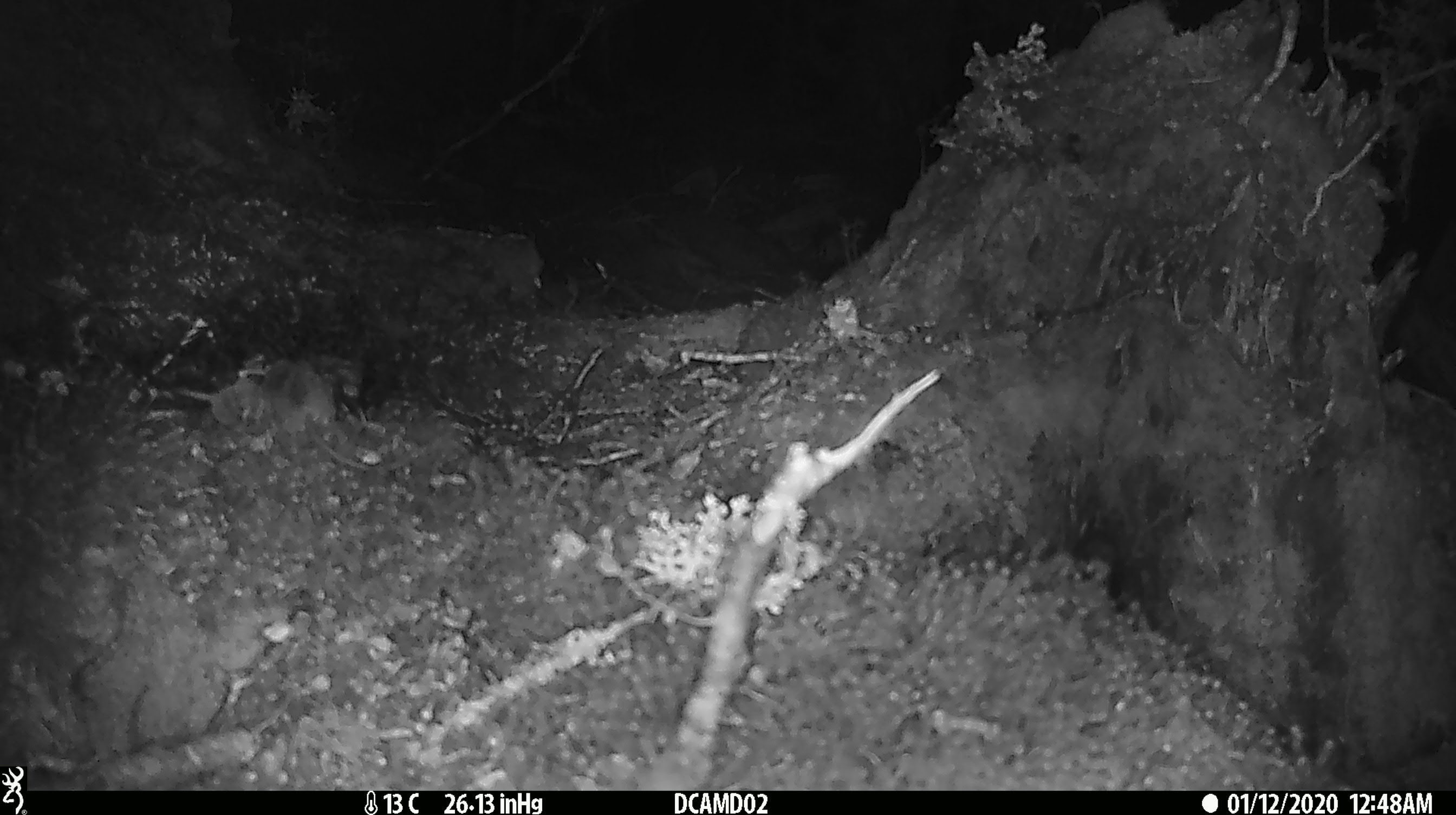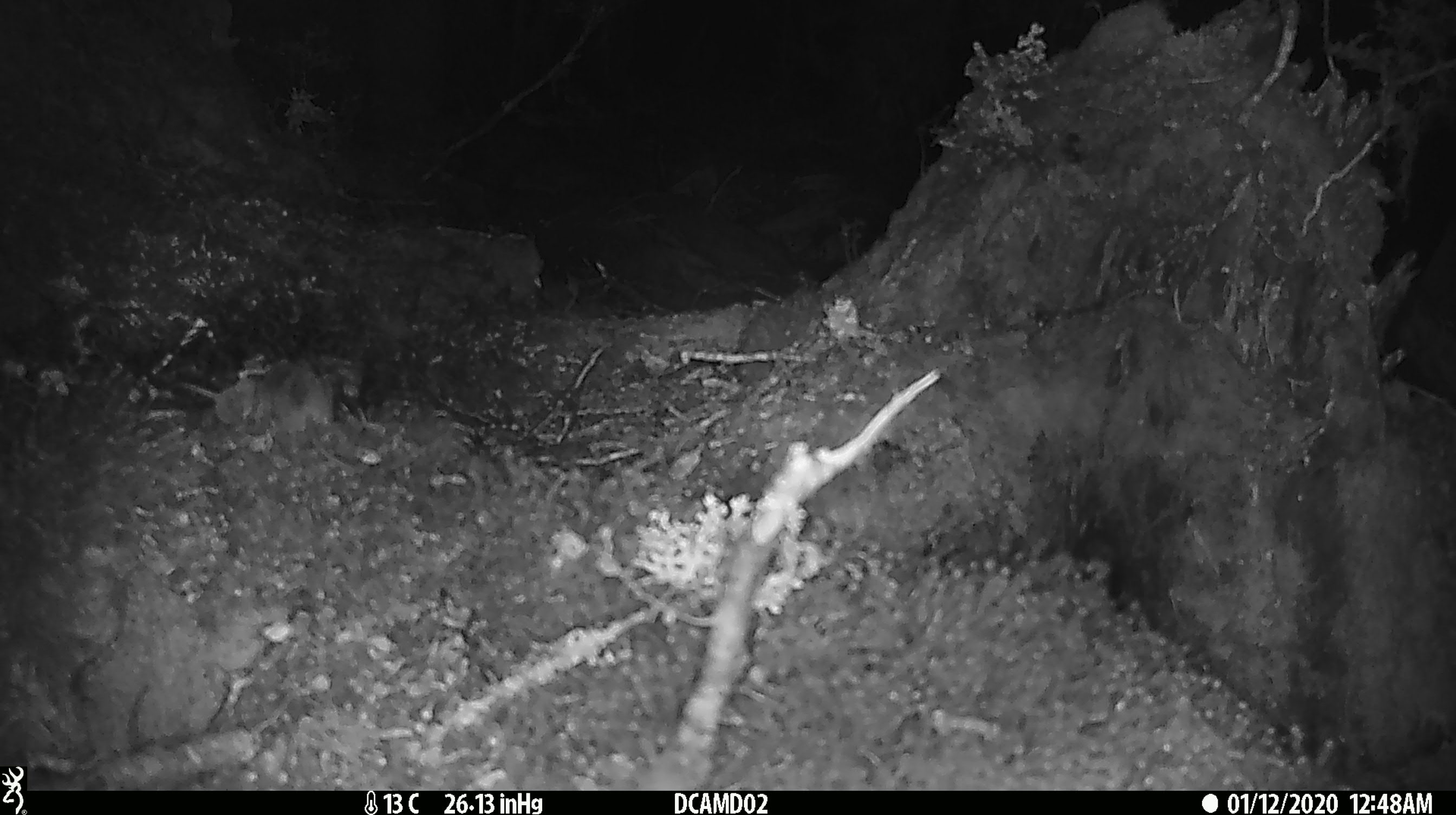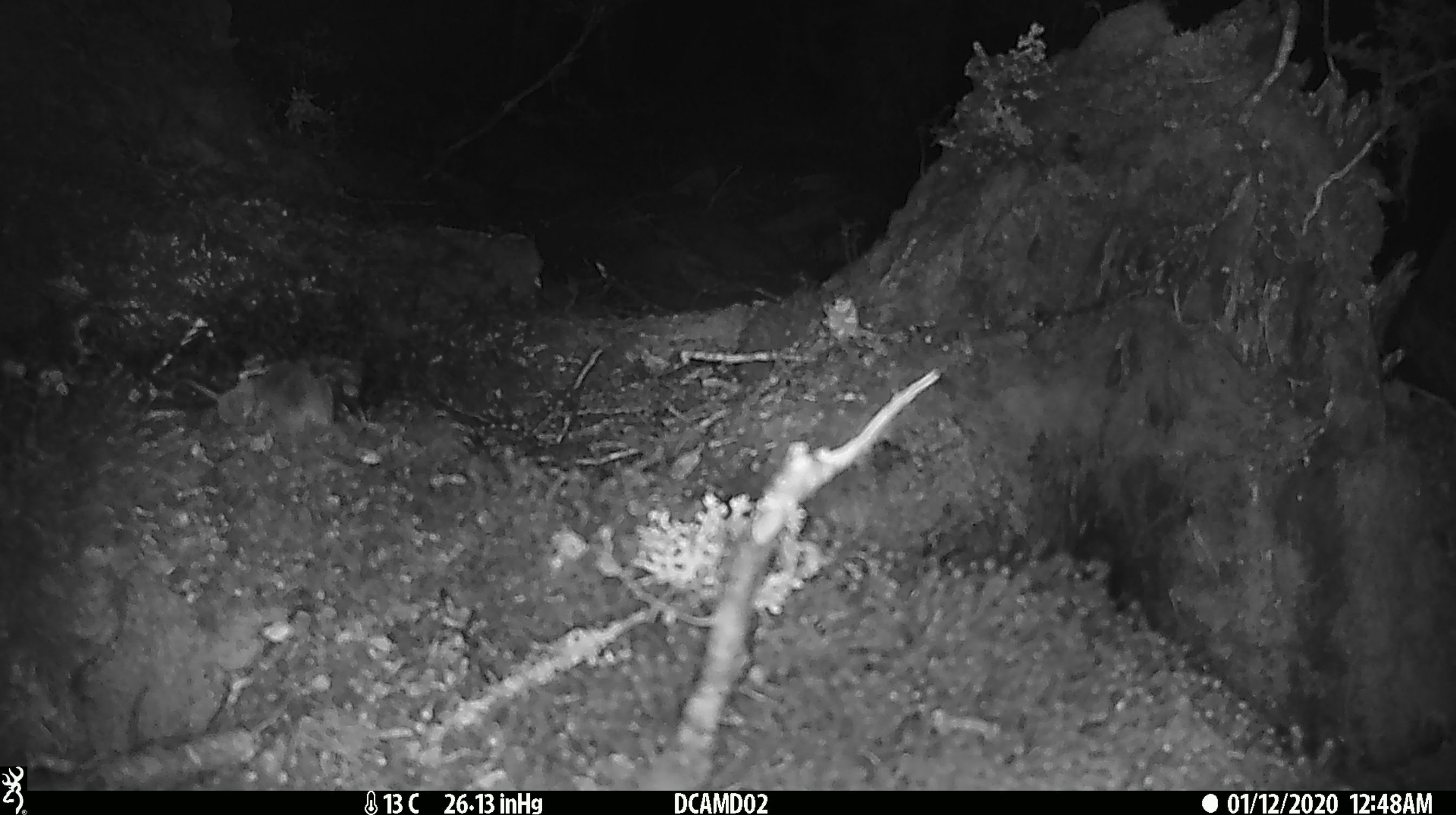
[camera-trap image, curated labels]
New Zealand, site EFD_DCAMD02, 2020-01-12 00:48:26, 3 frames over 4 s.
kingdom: Animalia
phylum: Chordata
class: Mammalia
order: Rodentia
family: Muridae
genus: Mus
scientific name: Mus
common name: mouse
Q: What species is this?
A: Mouse (Mus).